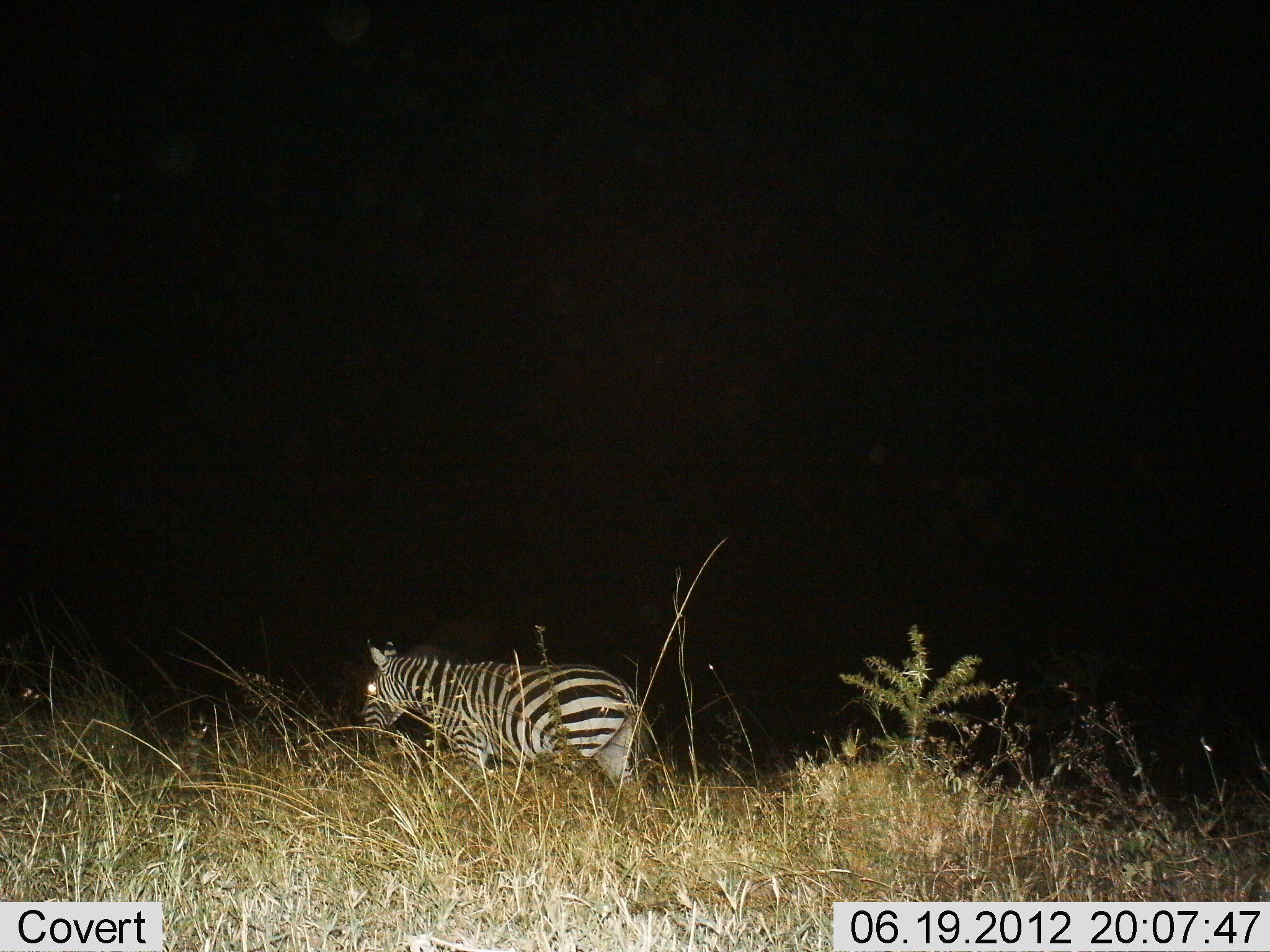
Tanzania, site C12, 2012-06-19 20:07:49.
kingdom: Animalia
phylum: Chordata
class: Mammalia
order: Perissodactyla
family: Equidae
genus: Equus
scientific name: Equus quagga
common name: plains zebra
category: zebra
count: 1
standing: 30%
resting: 0%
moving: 60%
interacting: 0%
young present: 0%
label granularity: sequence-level